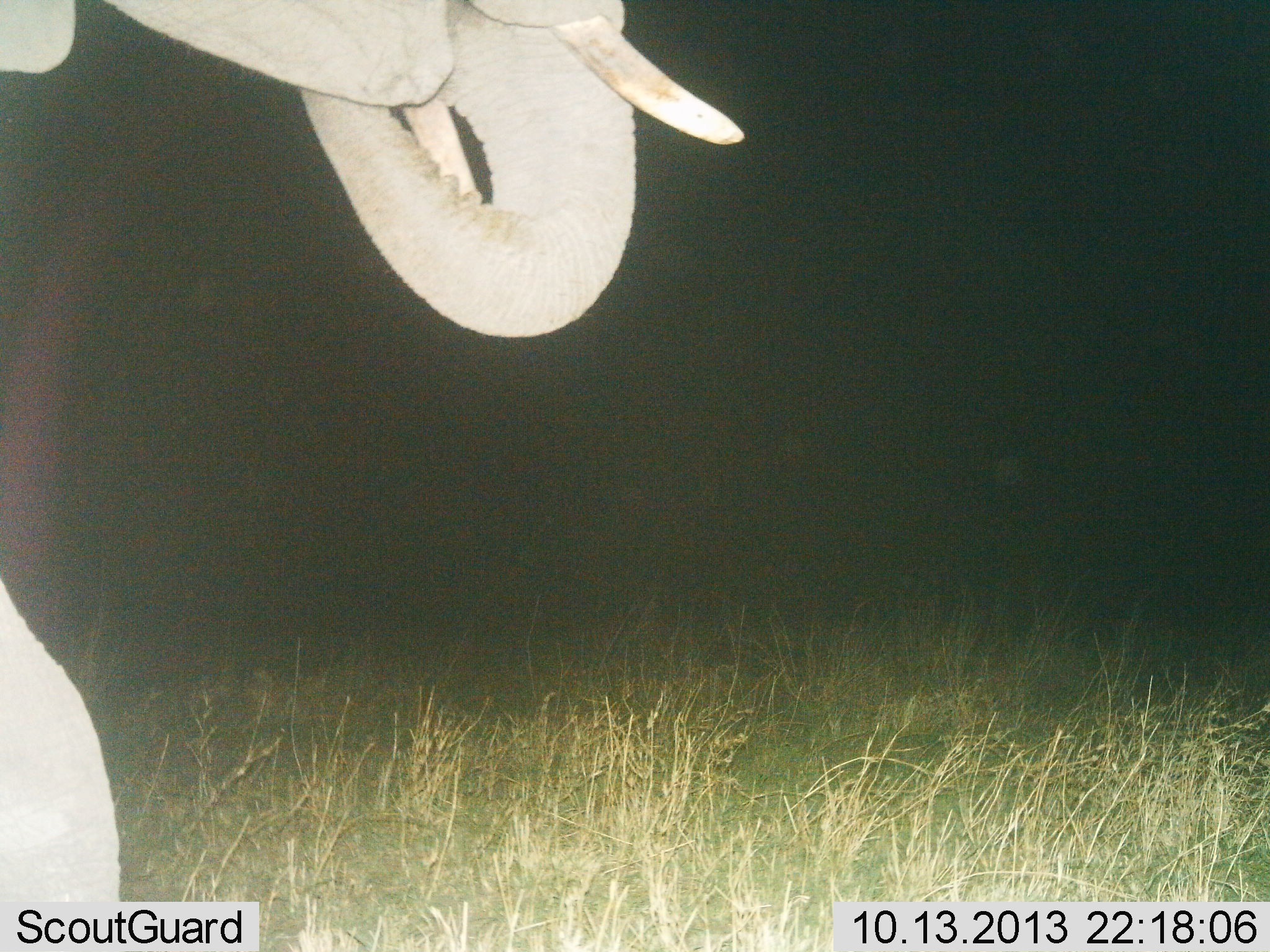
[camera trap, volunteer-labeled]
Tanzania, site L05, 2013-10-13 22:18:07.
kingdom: Animalia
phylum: Chordata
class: Mammalia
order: Proboscidea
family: Elephantidae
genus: Loxodonta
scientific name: Loxodonta africana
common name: african bush elephant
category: elephant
Elephant (african bush elephant) (Loxodonta africana), count 1. Behavior (volunteer vote fractions): standing 45%, resting 6%, moving 36%, interacting 0%. Young present (vote fraction): 0%. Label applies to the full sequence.